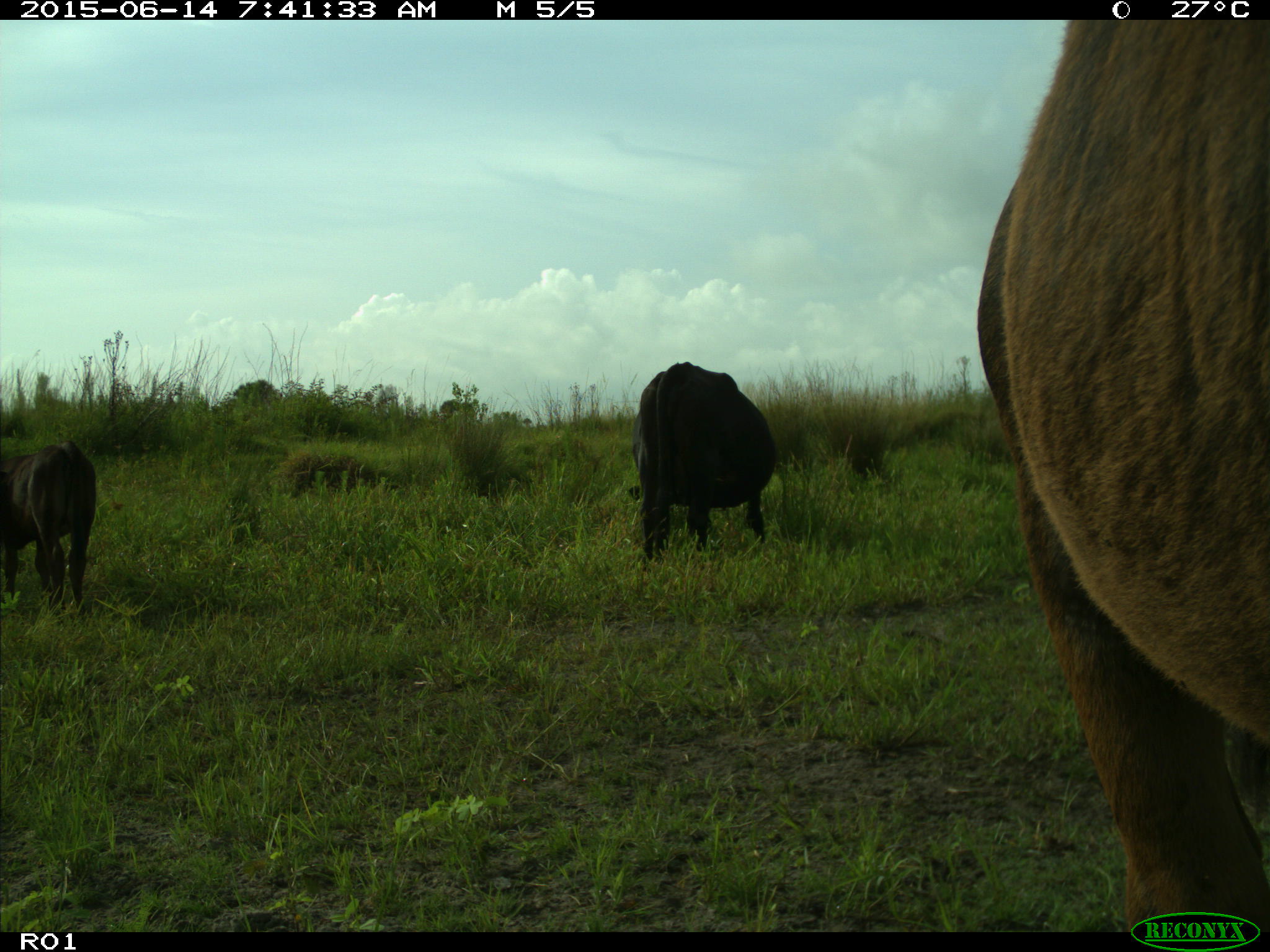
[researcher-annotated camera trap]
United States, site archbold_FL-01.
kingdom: Animalia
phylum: Chordata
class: Mammalia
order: Artiodactyla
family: Bovidae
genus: Bos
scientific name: Bos taurus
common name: domestic cow